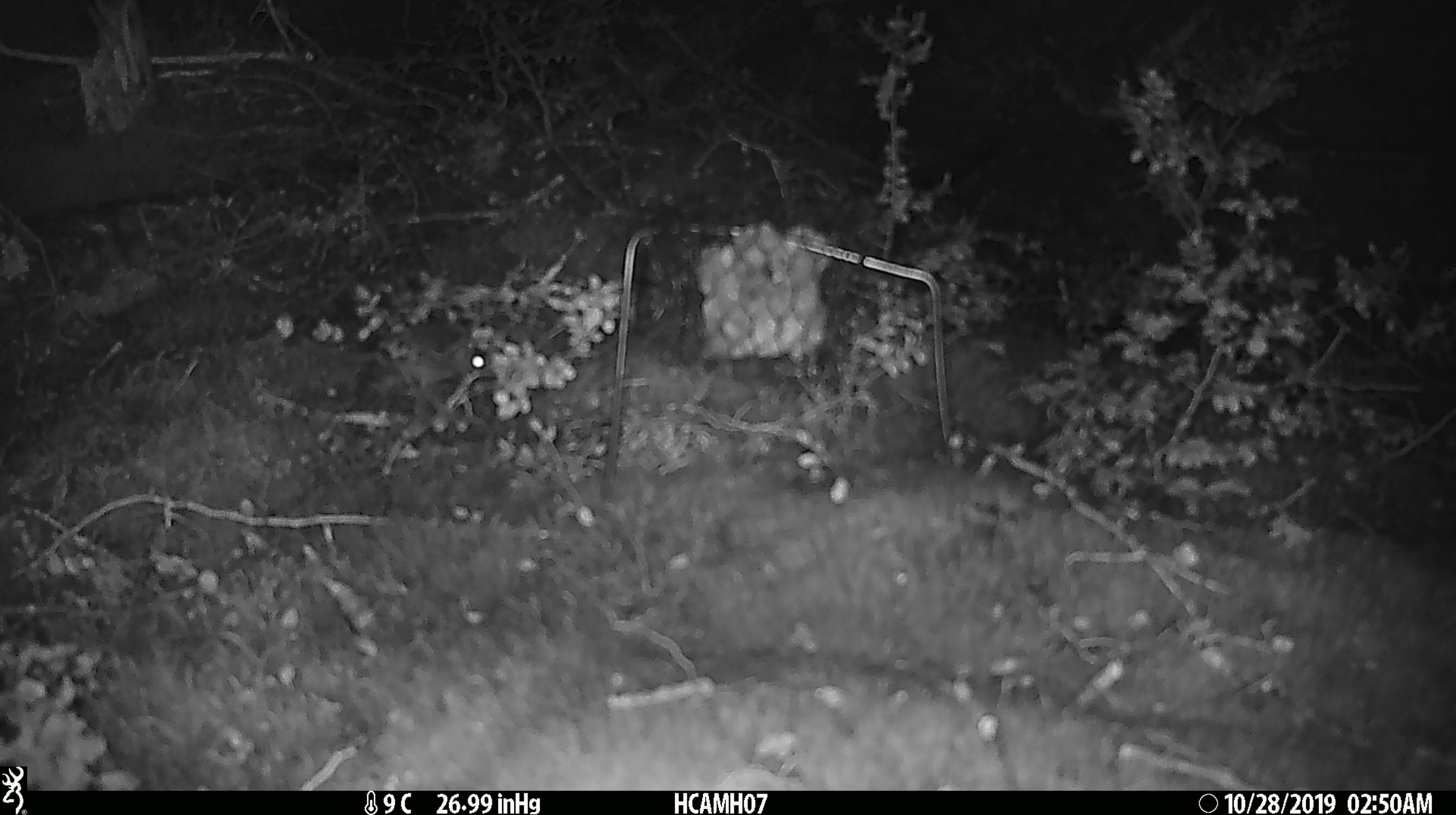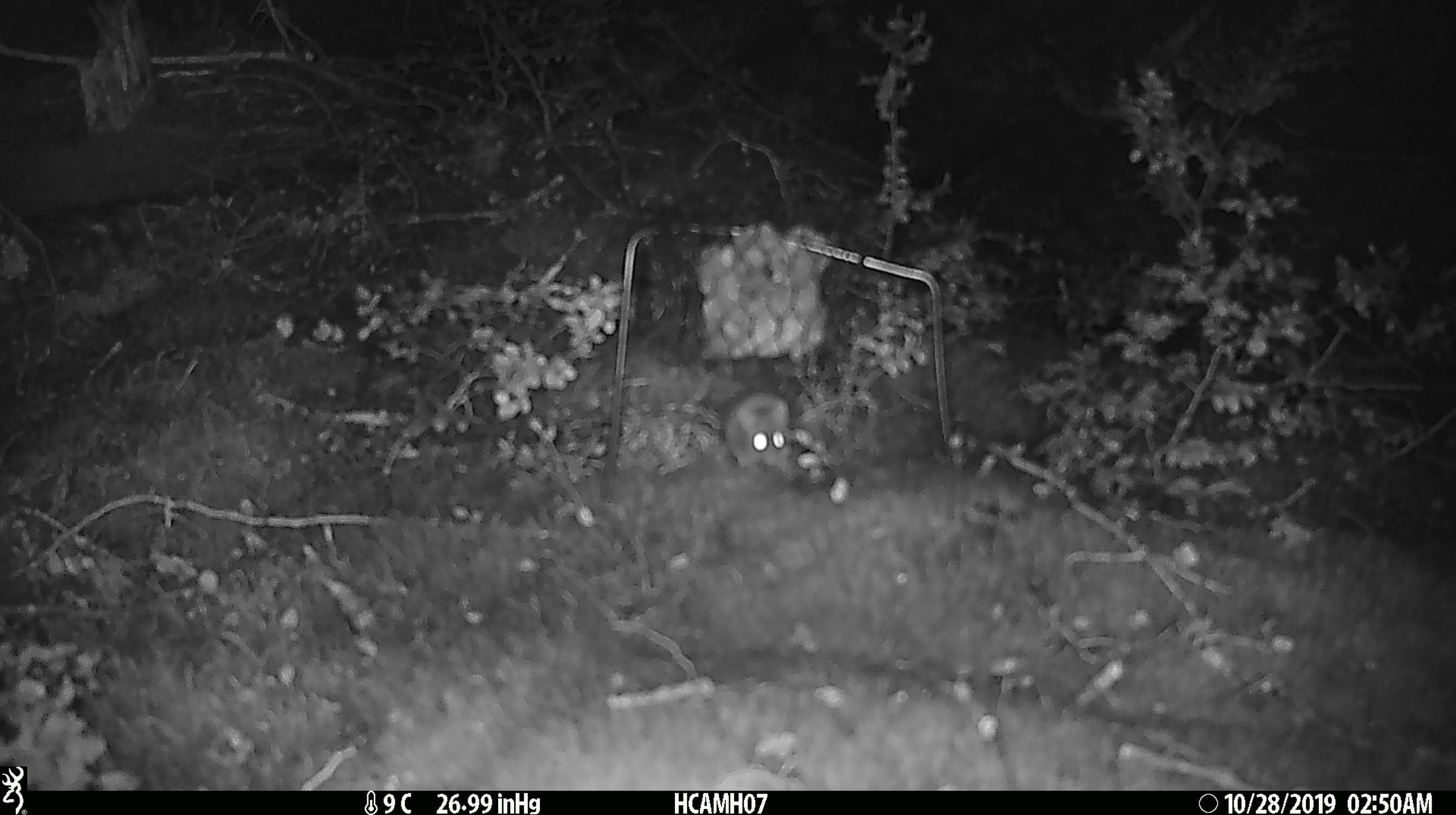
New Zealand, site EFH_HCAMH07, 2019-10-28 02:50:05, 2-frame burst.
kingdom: Animalia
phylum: Chordata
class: Mammalia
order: Rodentia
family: Muridae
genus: Mus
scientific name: Mus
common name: mouse